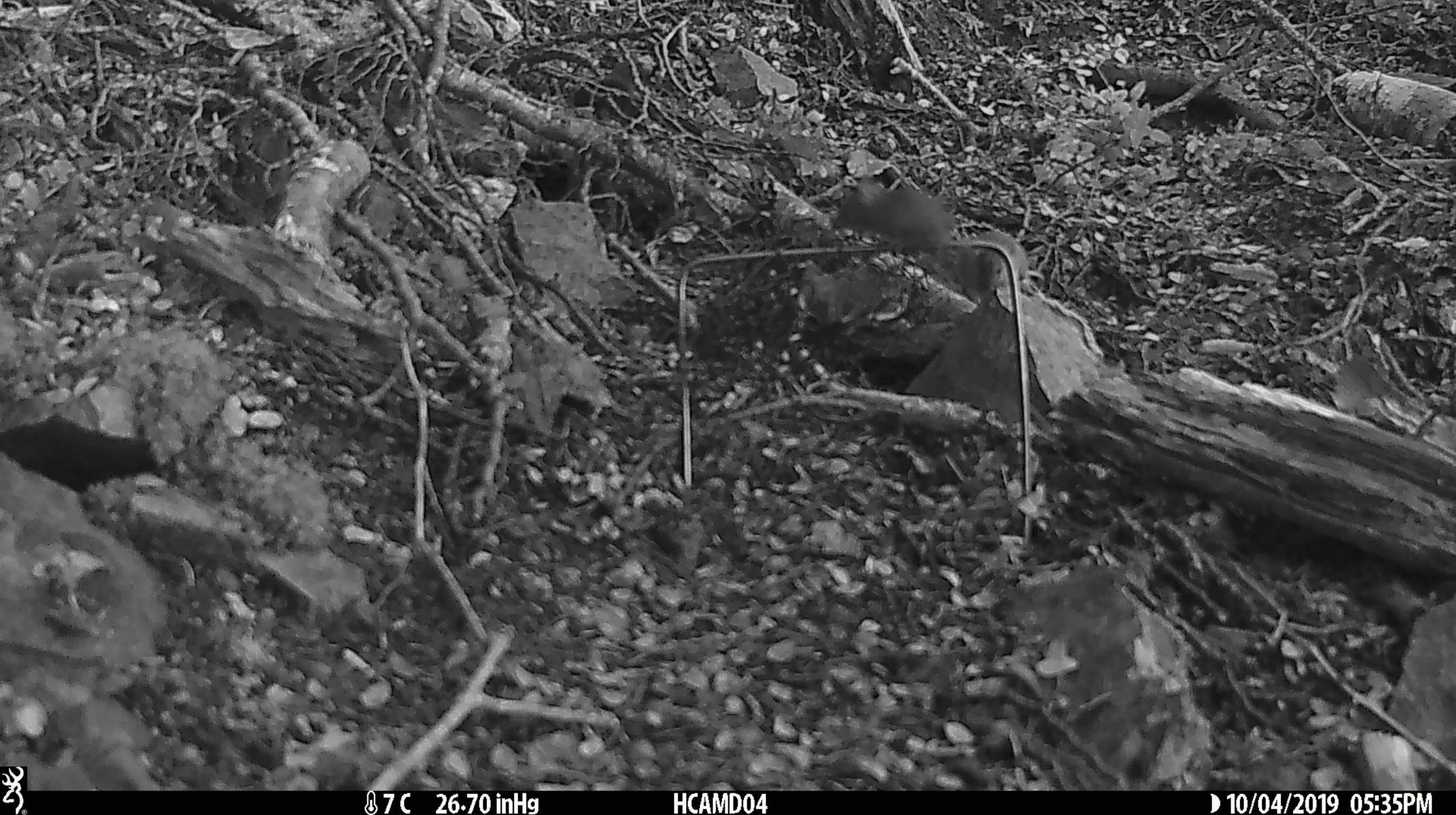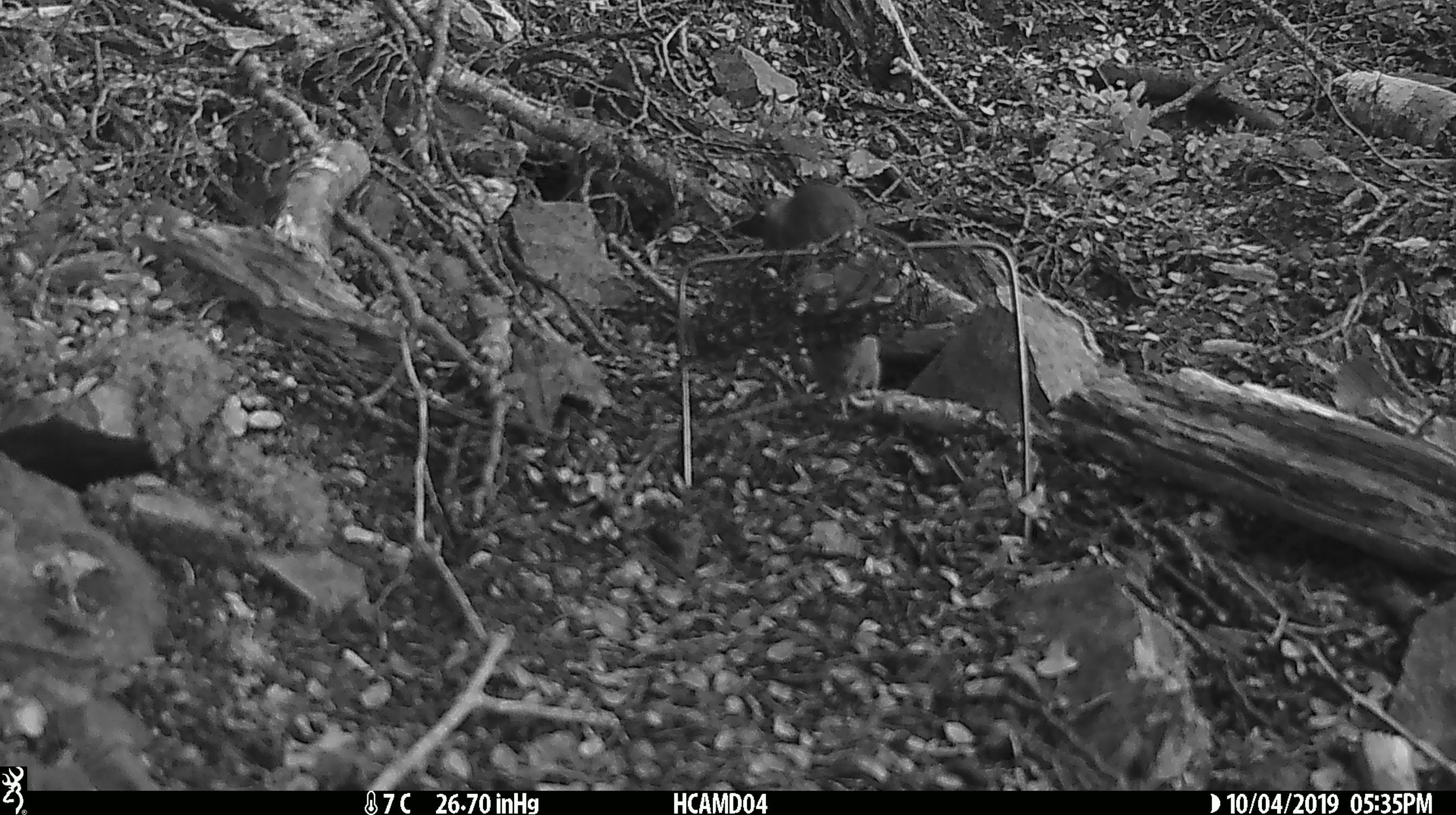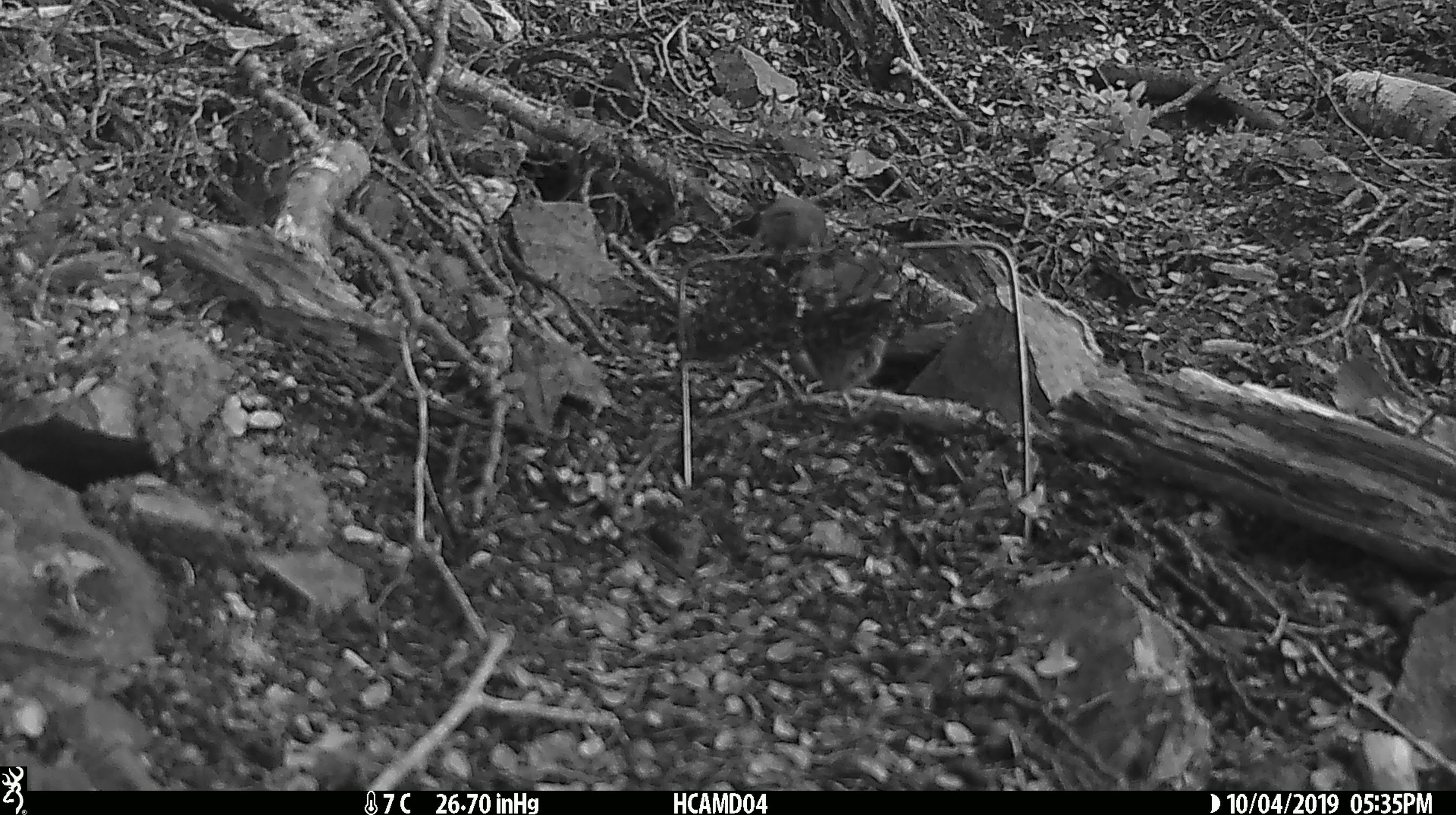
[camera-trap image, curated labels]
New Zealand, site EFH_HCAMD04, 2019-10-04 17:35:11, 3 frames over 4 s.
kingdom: Animalia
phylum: Chordata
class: Mammalia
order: Rodentia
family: Muridae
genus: Mus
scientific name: Mus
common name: mouse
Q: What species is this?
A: Mouse (Mus).